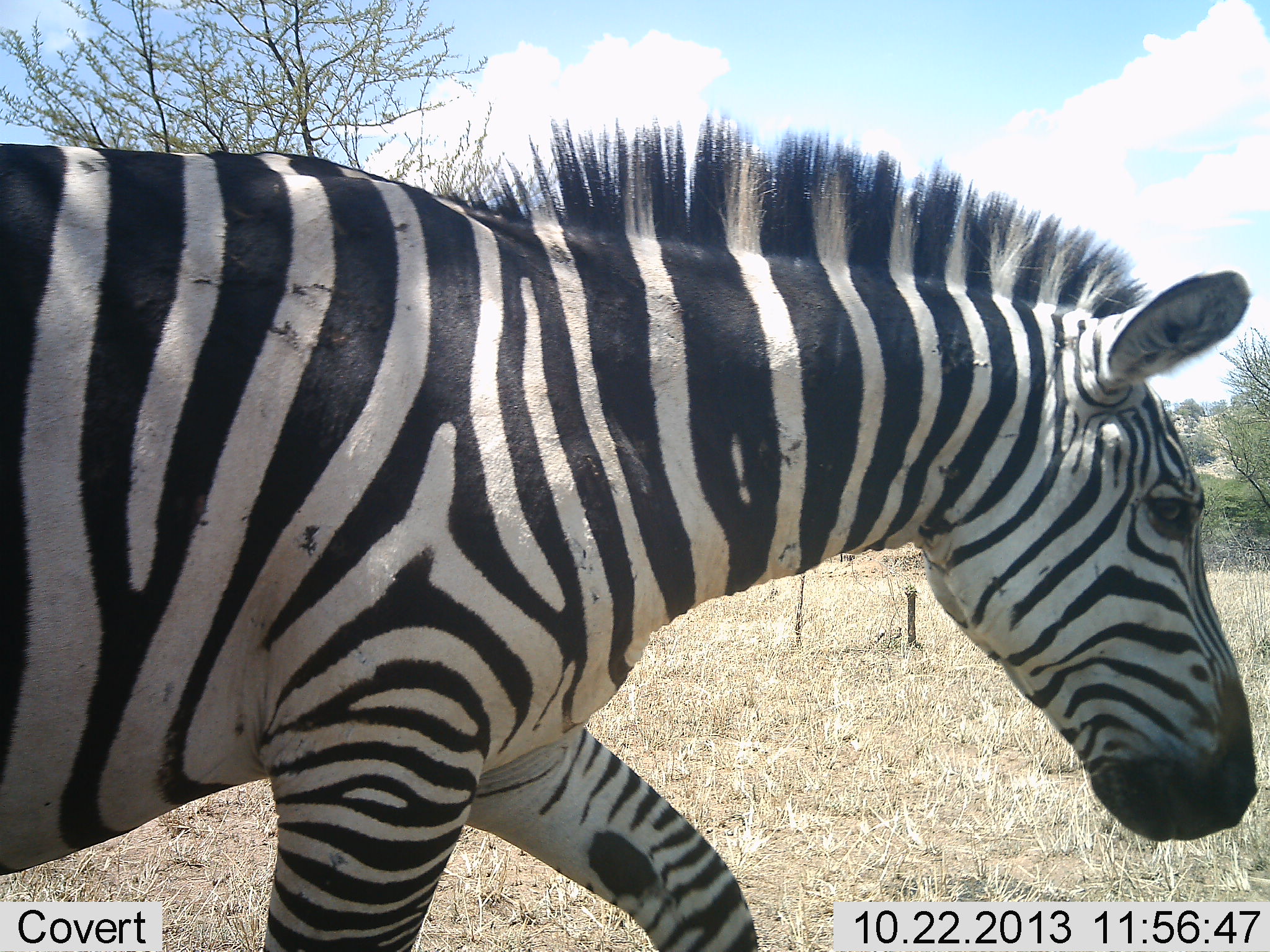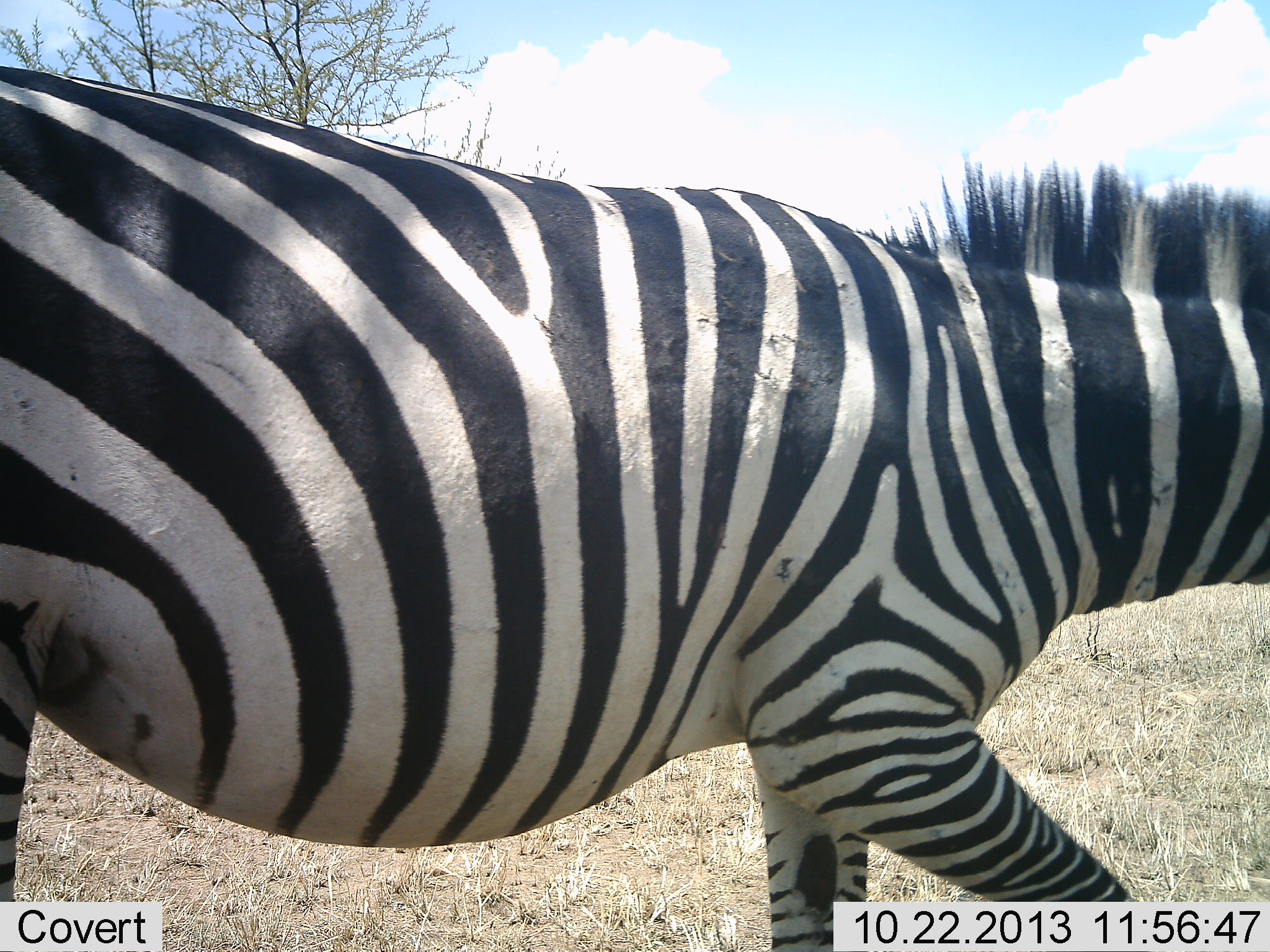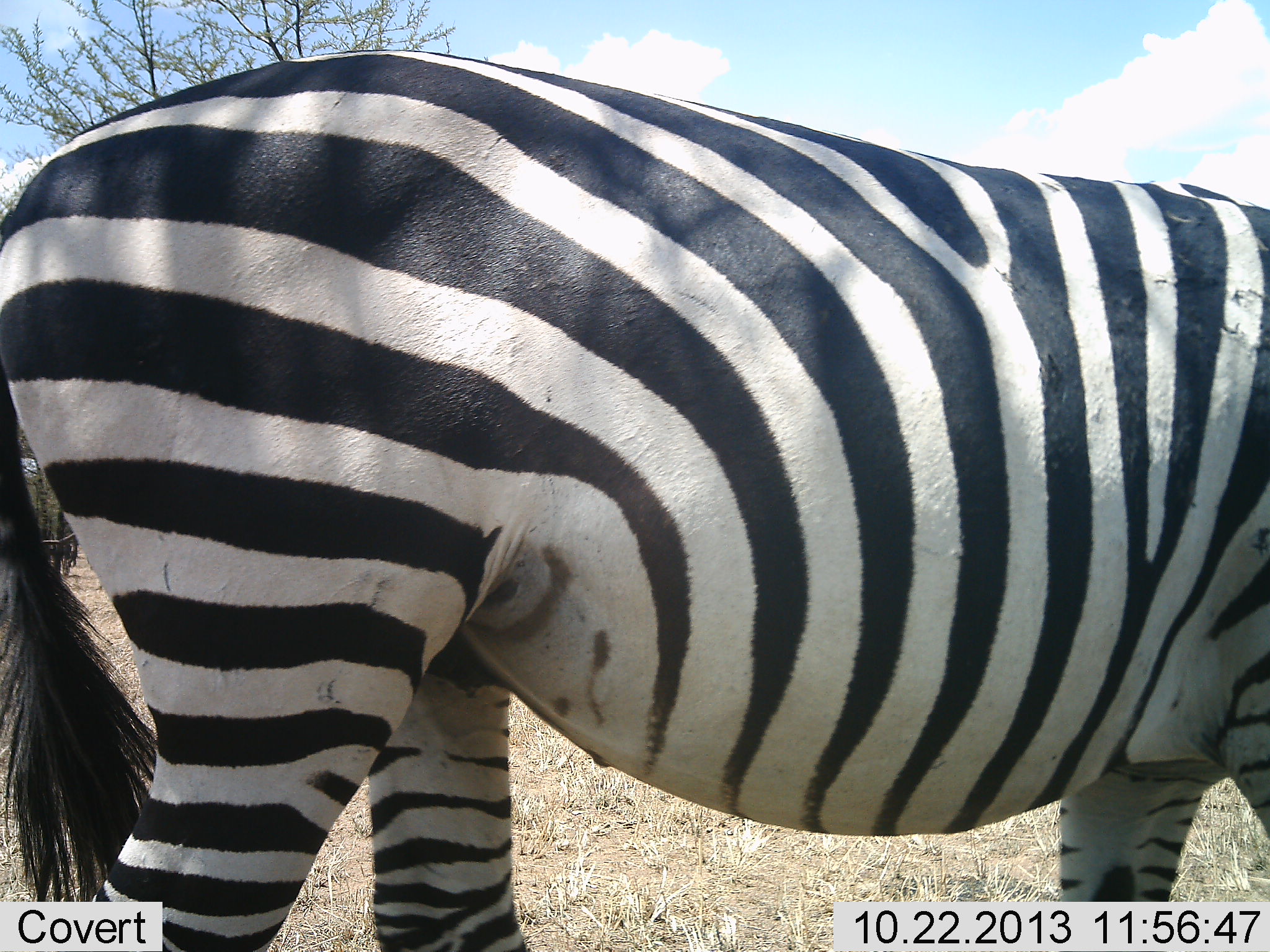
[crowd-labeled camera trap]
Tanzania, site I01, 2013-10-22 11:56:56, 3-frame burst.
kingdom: Animalia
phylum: Chordata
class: Mammalia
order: Perissodactyla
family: Equidae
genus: Equus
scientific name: Equus quagga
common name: plains zebra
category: zebra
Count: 1.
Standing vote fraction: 7%.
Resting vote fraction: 2%.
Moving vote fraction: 93%.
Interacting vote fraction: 0%.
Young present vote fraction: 0%.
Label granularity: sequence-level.